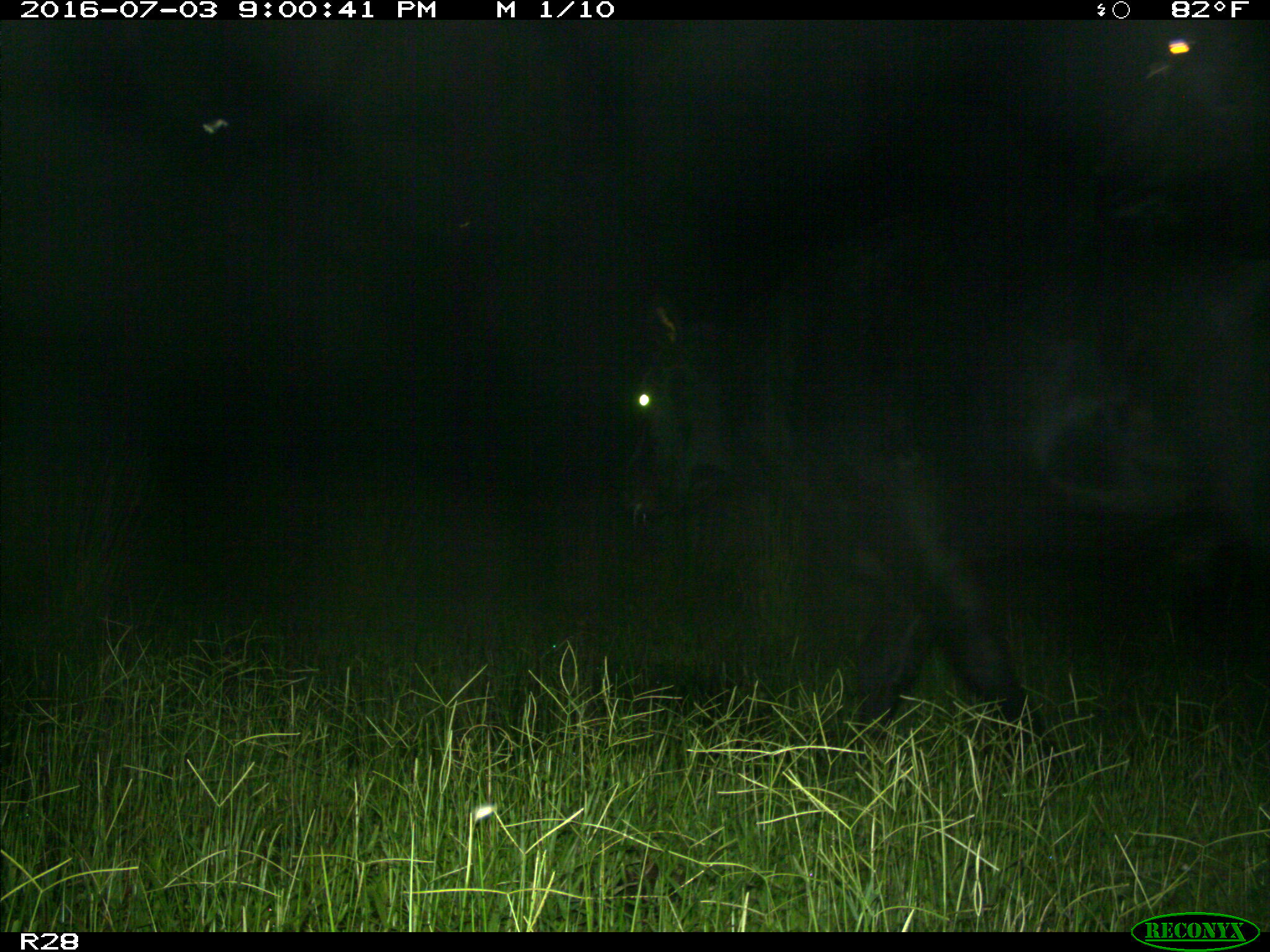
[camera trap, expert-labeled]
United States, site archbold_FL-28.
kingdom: Animalia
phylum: Chordata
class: Mammalia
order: Artiodactyla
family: Bovidae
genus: Bos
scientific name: Bos taurus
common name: domestic cow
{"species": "Bos taurus (domestic cow)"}